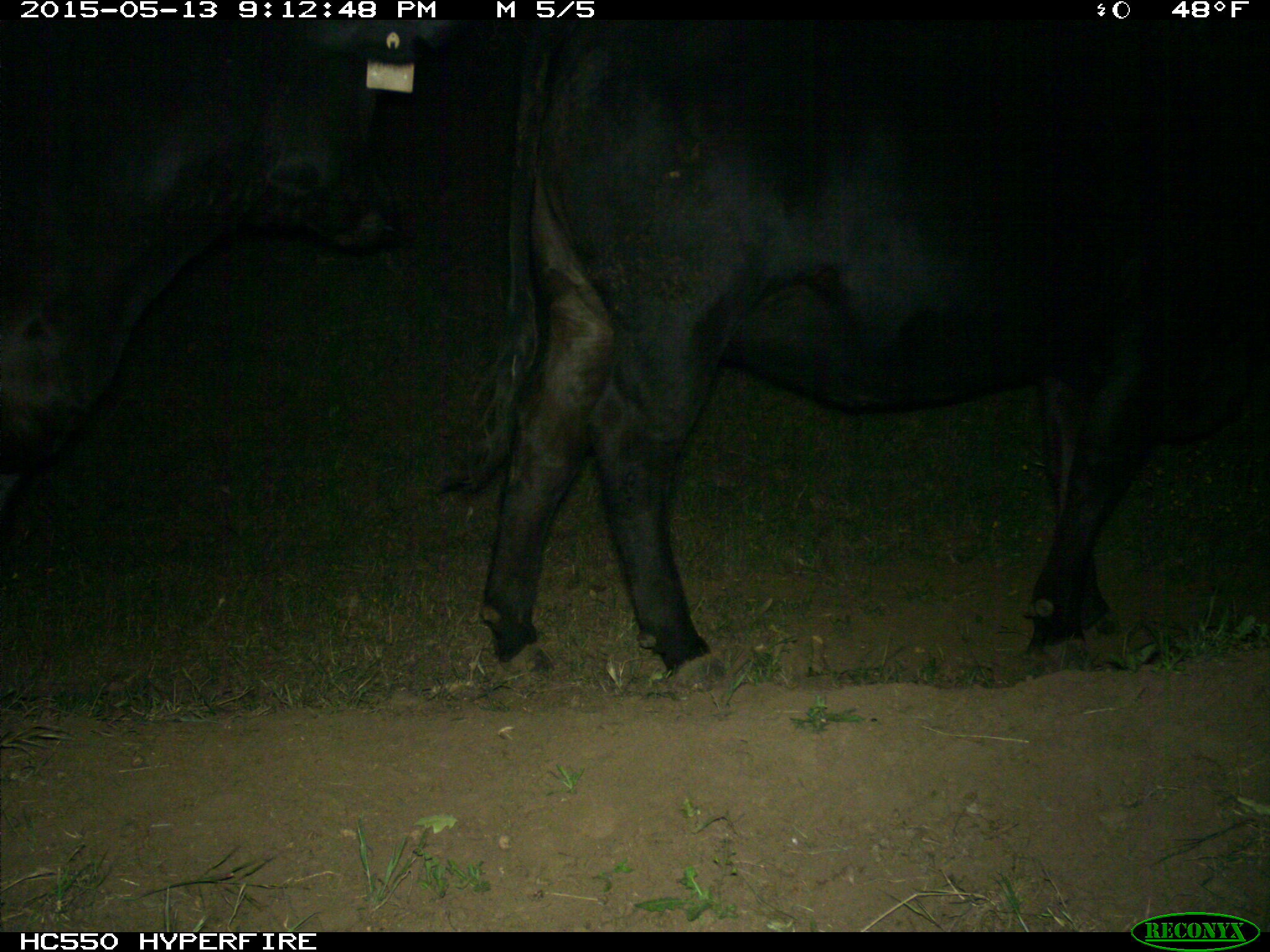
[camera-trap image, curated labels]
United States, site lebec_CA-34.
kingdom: Animalia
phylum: Chordata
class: Mammalia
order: Artiodactyla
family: Bovidae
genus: Bos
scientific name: Bos taurus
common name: domestic cow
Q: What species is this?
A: Bos taurus (domestic cow).